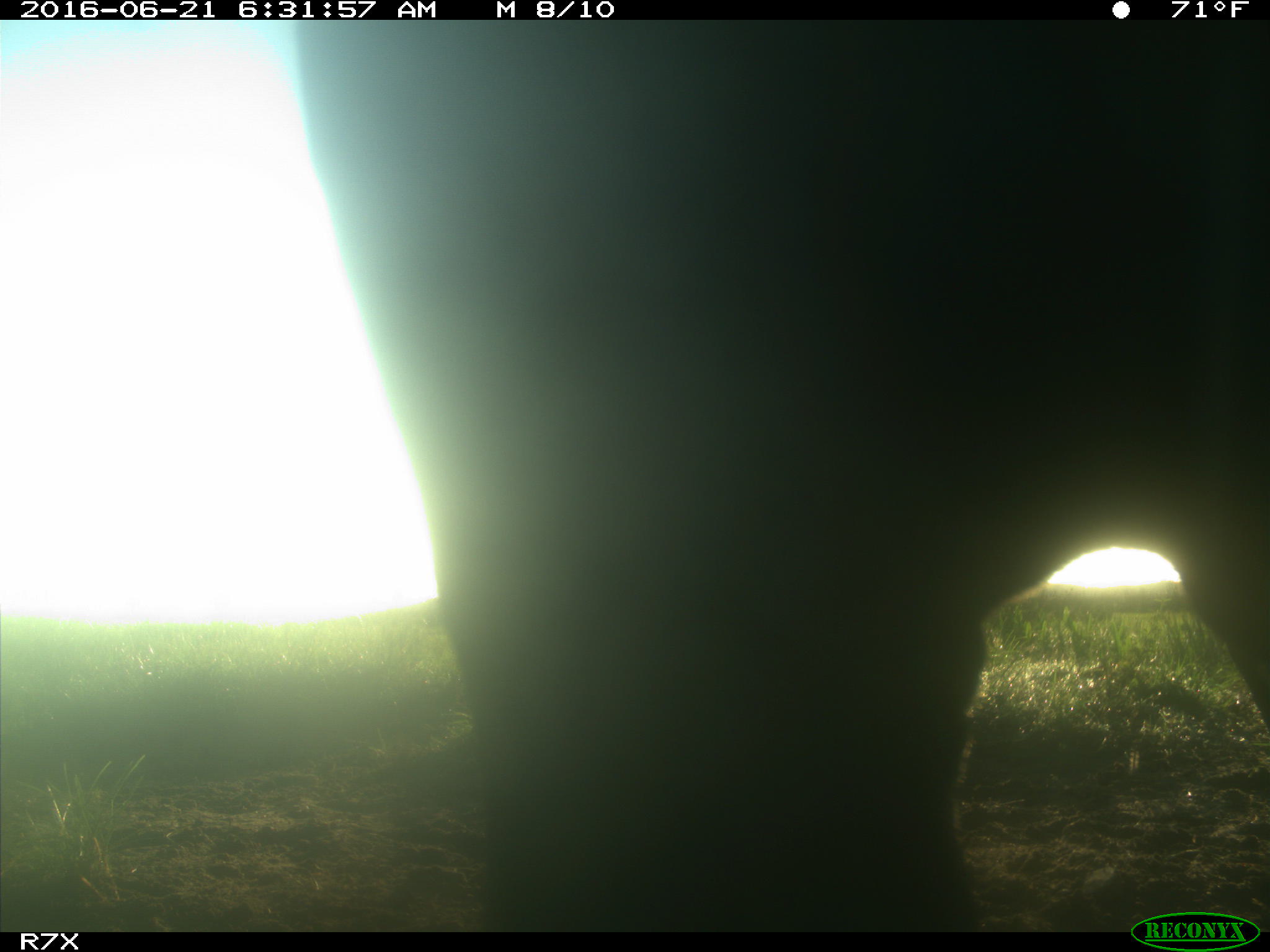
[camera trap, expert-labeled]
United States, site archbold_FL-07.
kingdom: Animalia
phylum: Chordata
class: Mammalia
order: Artiodactyla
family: Bovidae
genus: Bos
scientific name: Bos taurus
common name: domestic cow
Bos taurus (domestic cow).